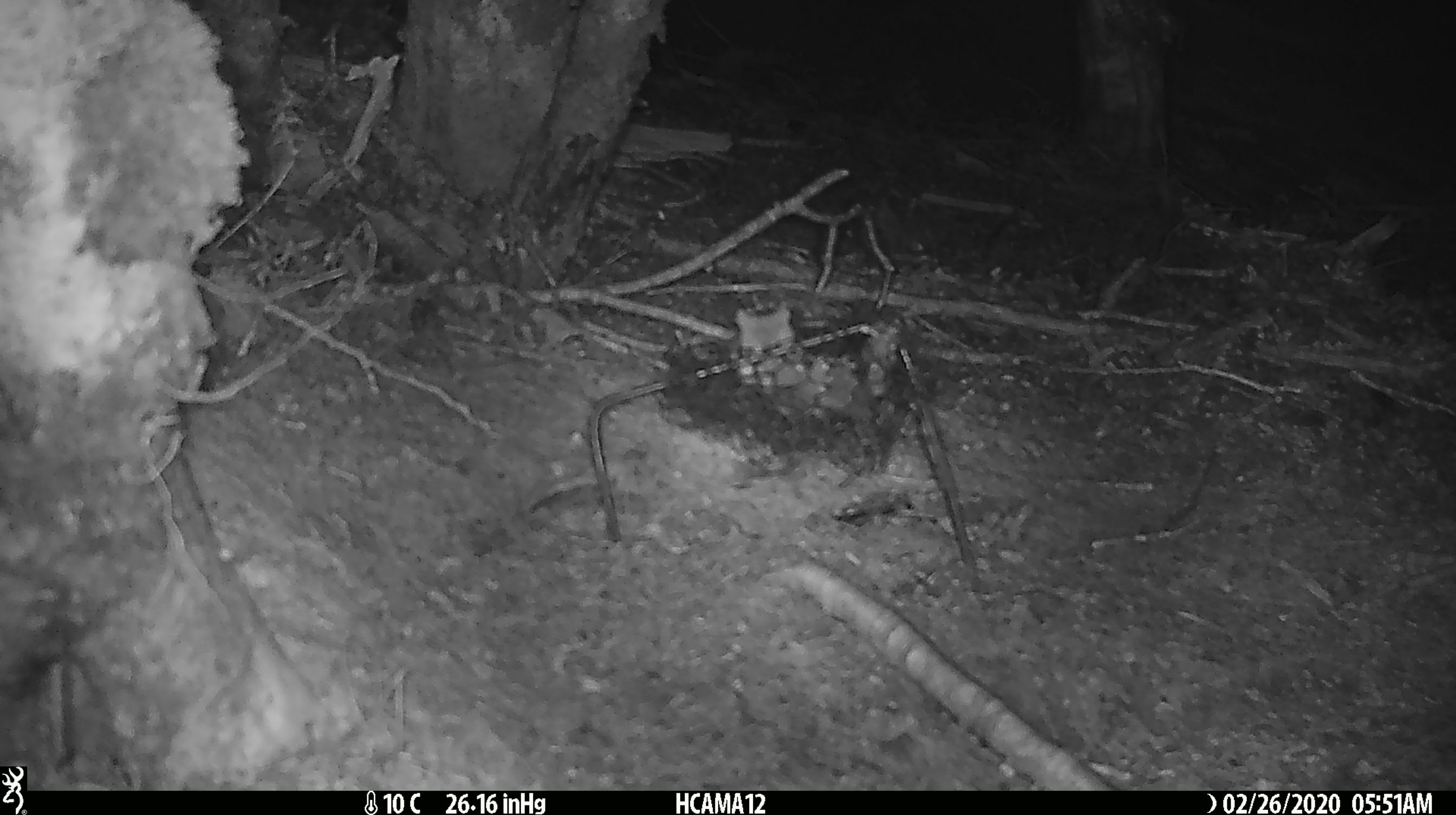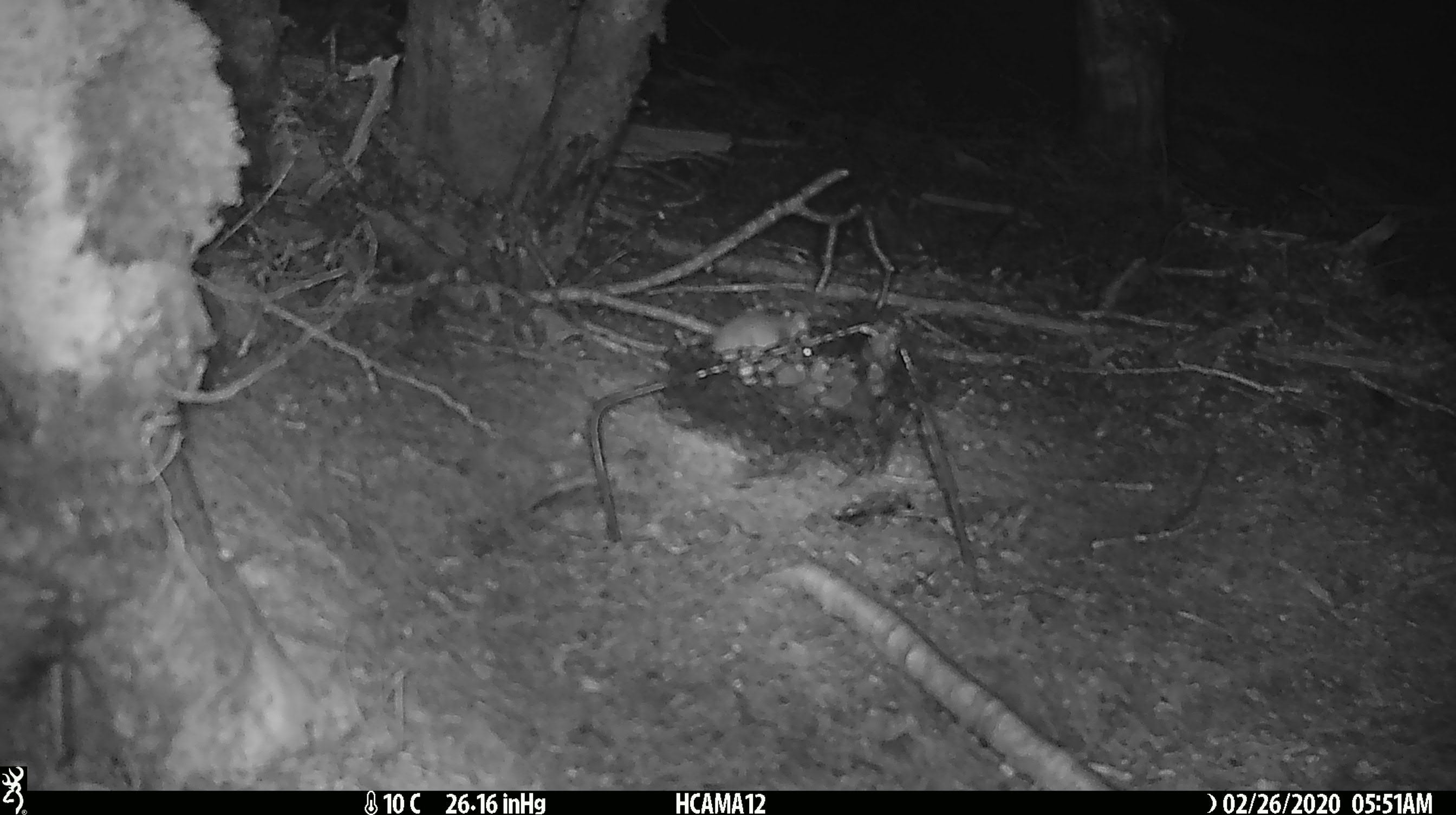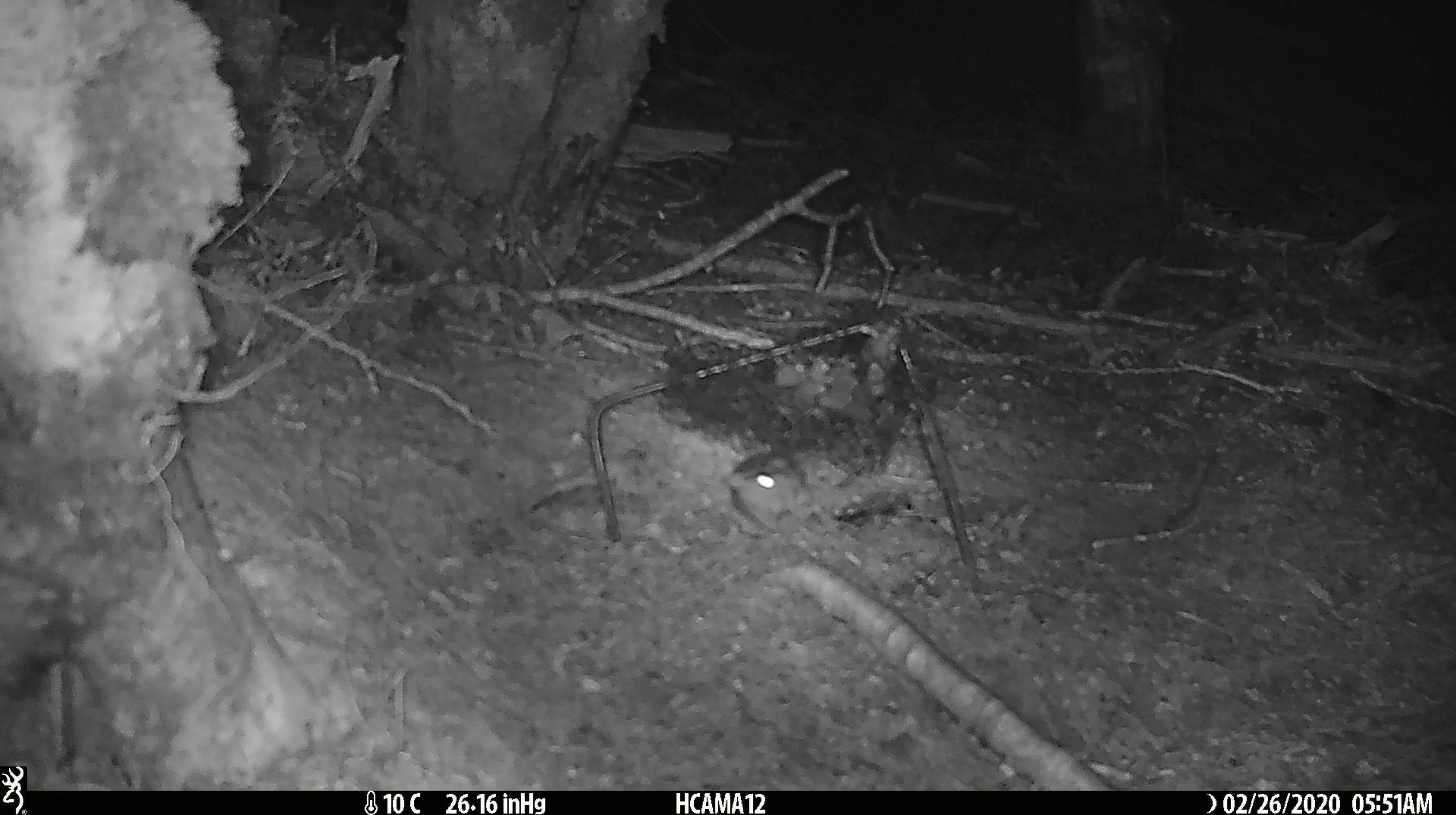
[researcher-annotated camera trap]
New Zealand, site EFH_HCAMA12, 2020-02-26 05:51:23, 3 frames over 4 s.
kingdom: Animalia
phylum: Chordata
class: Mammalia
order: Rodentia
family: Muridae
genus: Mus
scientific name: Mus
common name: mouse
Mouse (Mus).